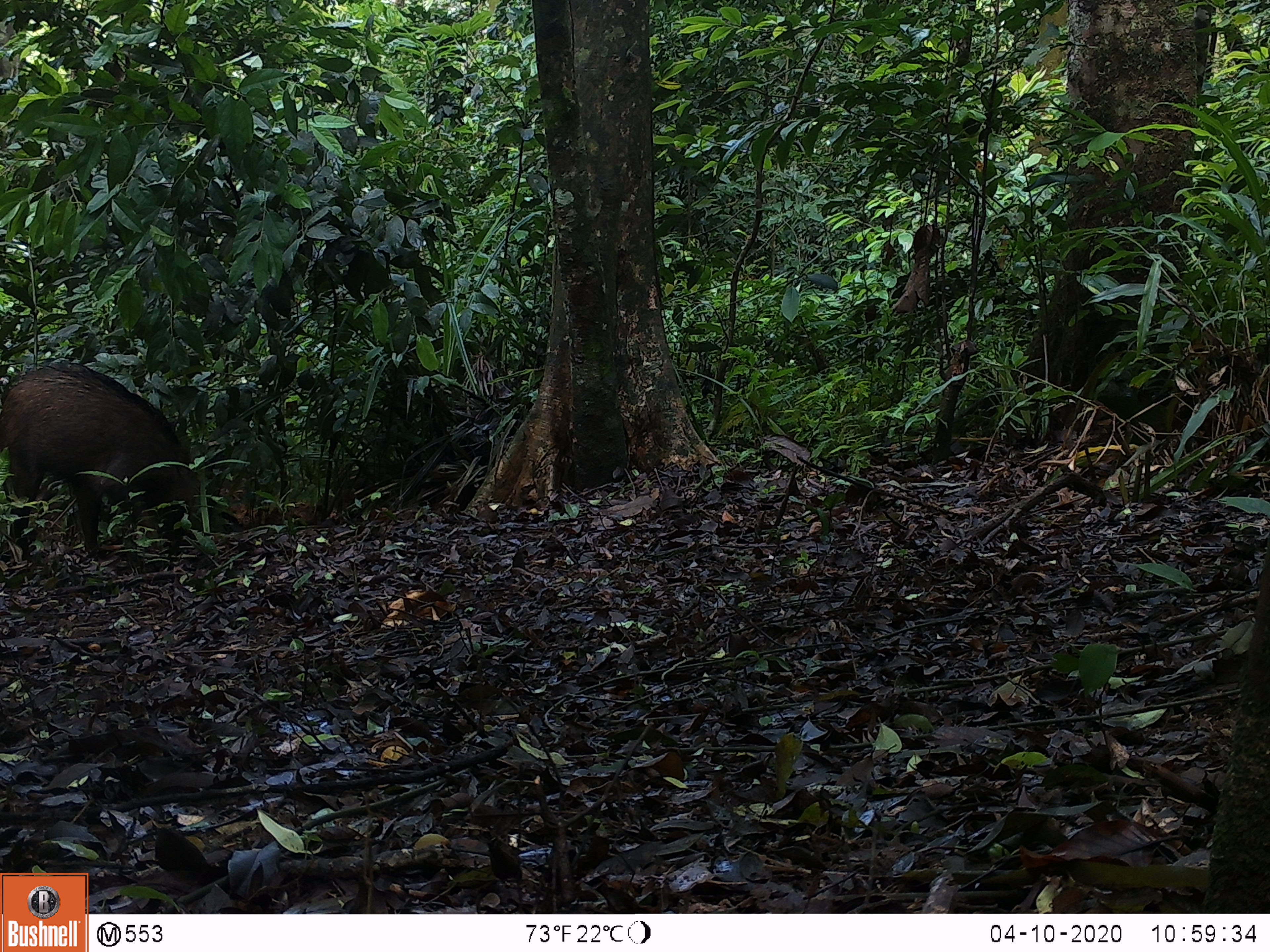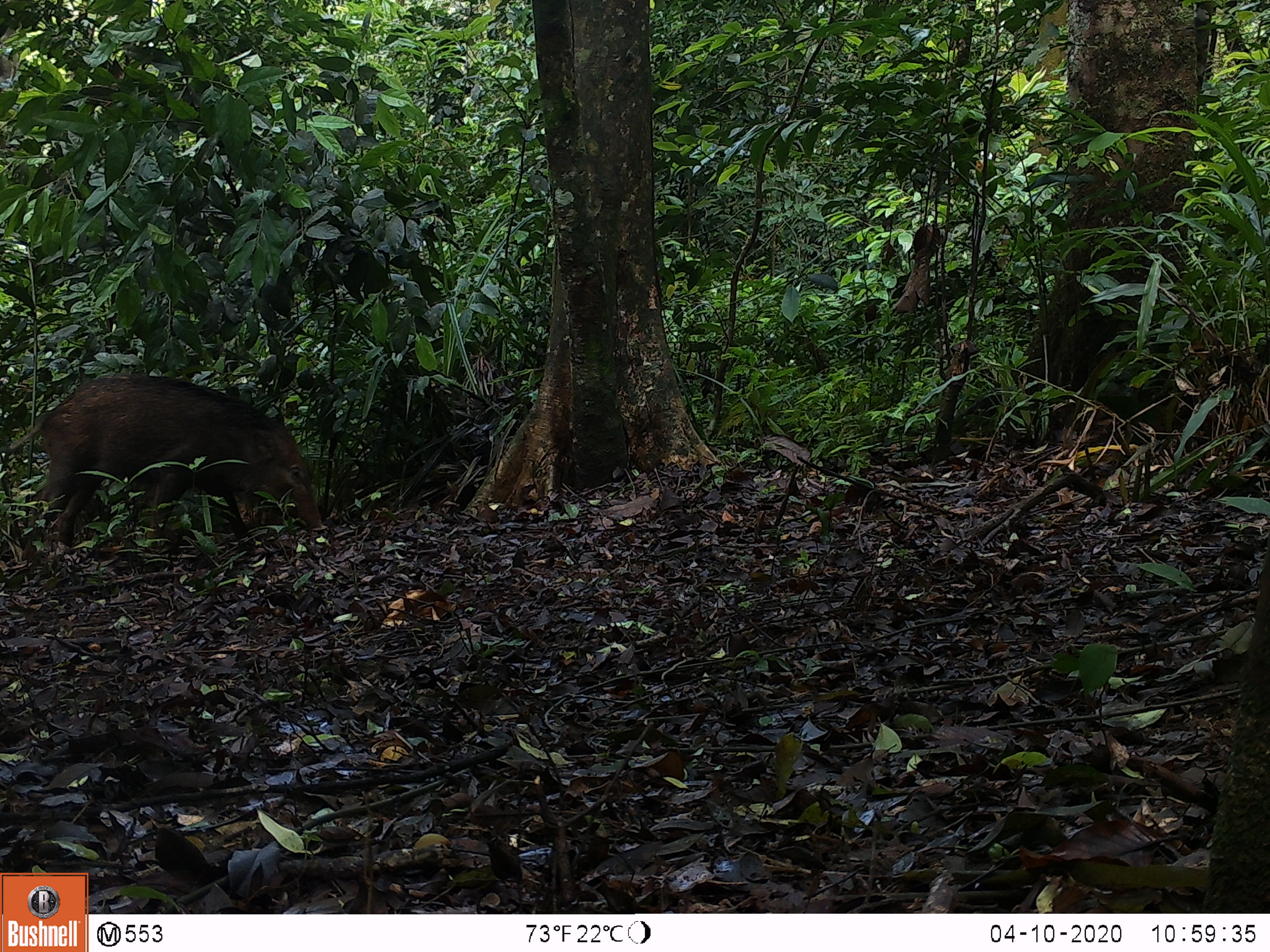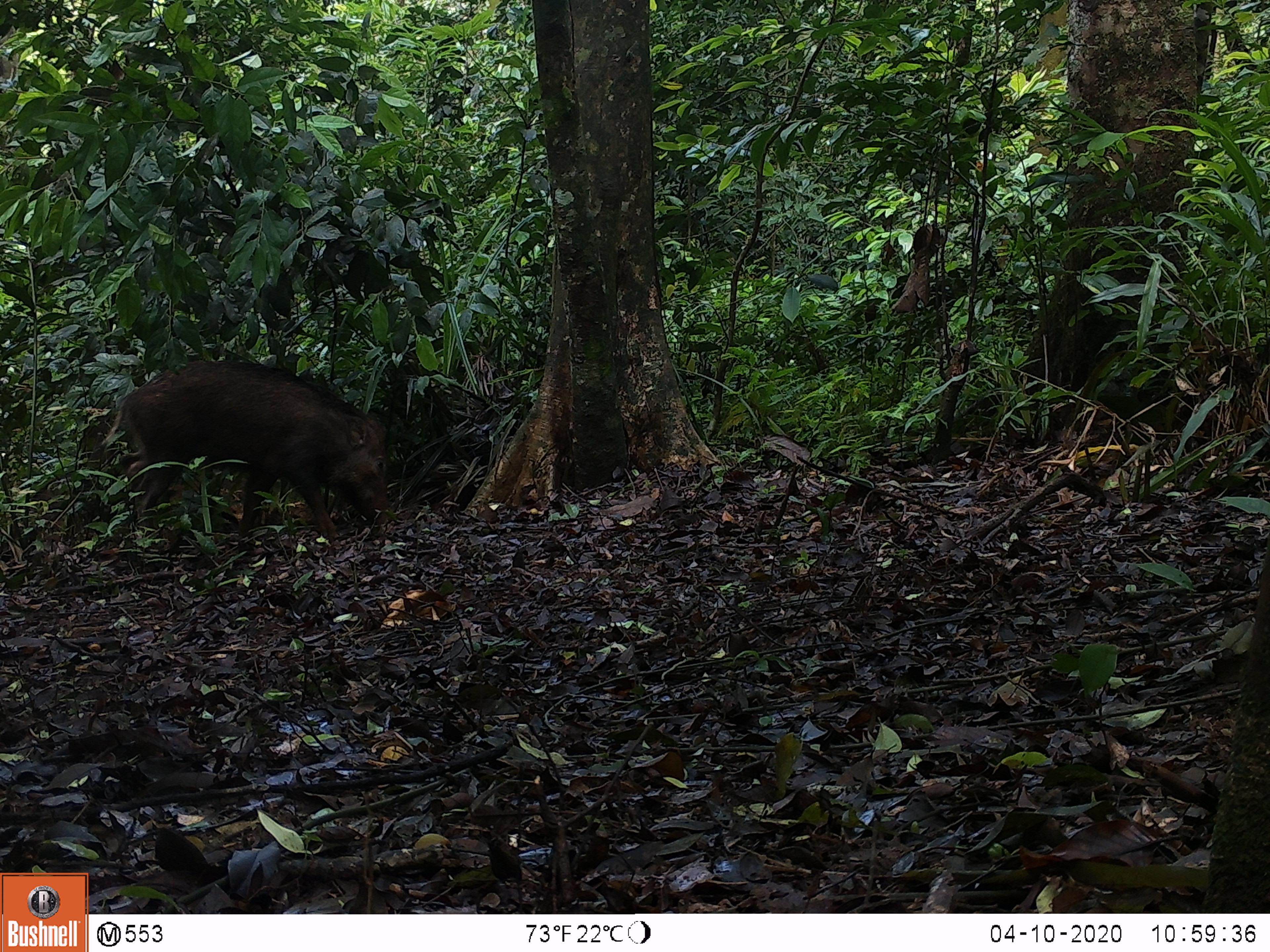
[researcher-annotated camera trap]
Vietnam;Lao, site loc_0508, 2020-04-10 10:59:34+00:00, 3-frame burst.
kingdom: Animalia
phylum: Chordata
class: Mammalia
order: Artiodactyla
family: Suidae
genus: Sus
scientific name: Sus scrofa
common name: eurasian wild pig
Eurasian wild pig (Sus scrofa). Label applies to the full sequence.